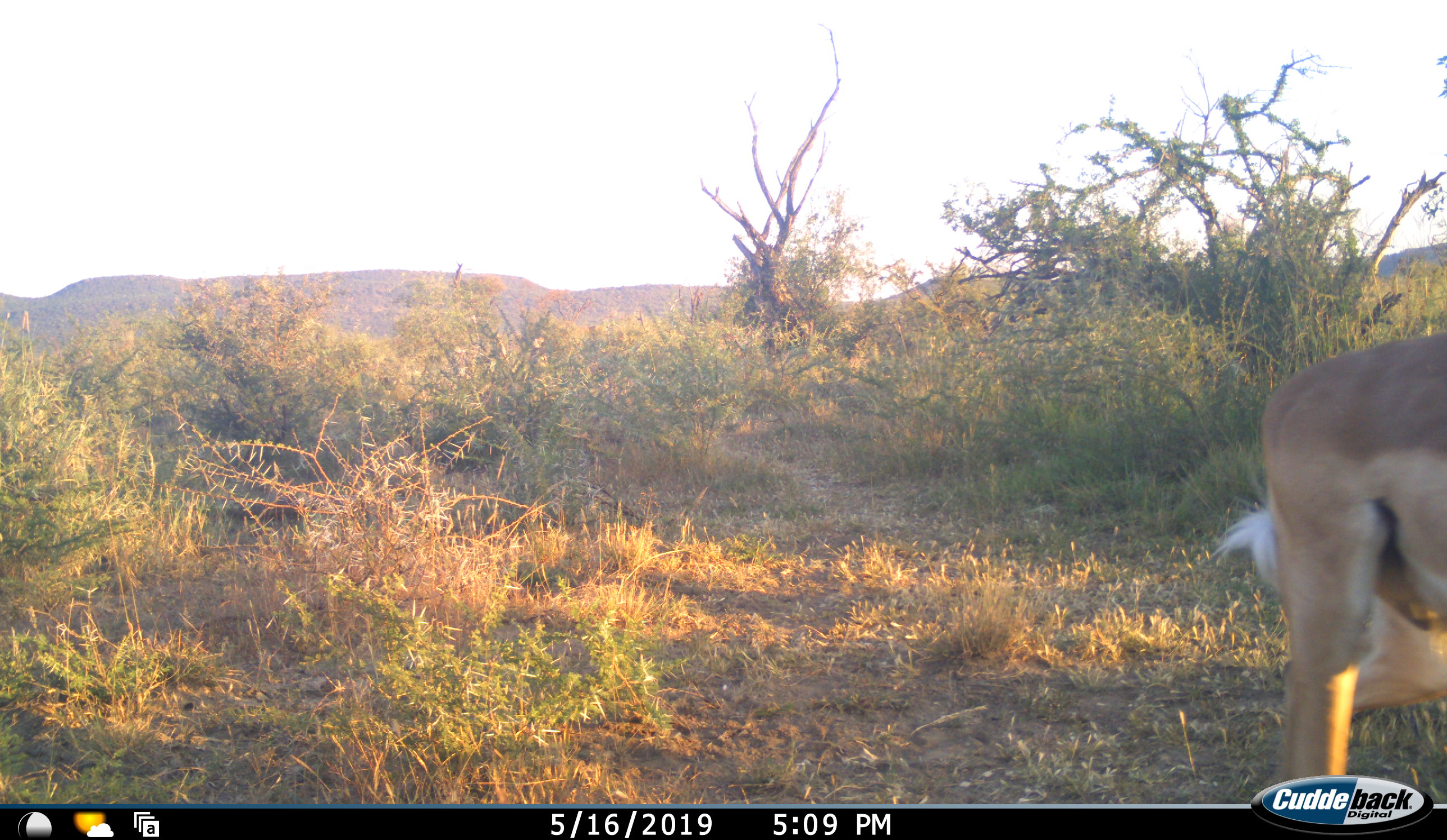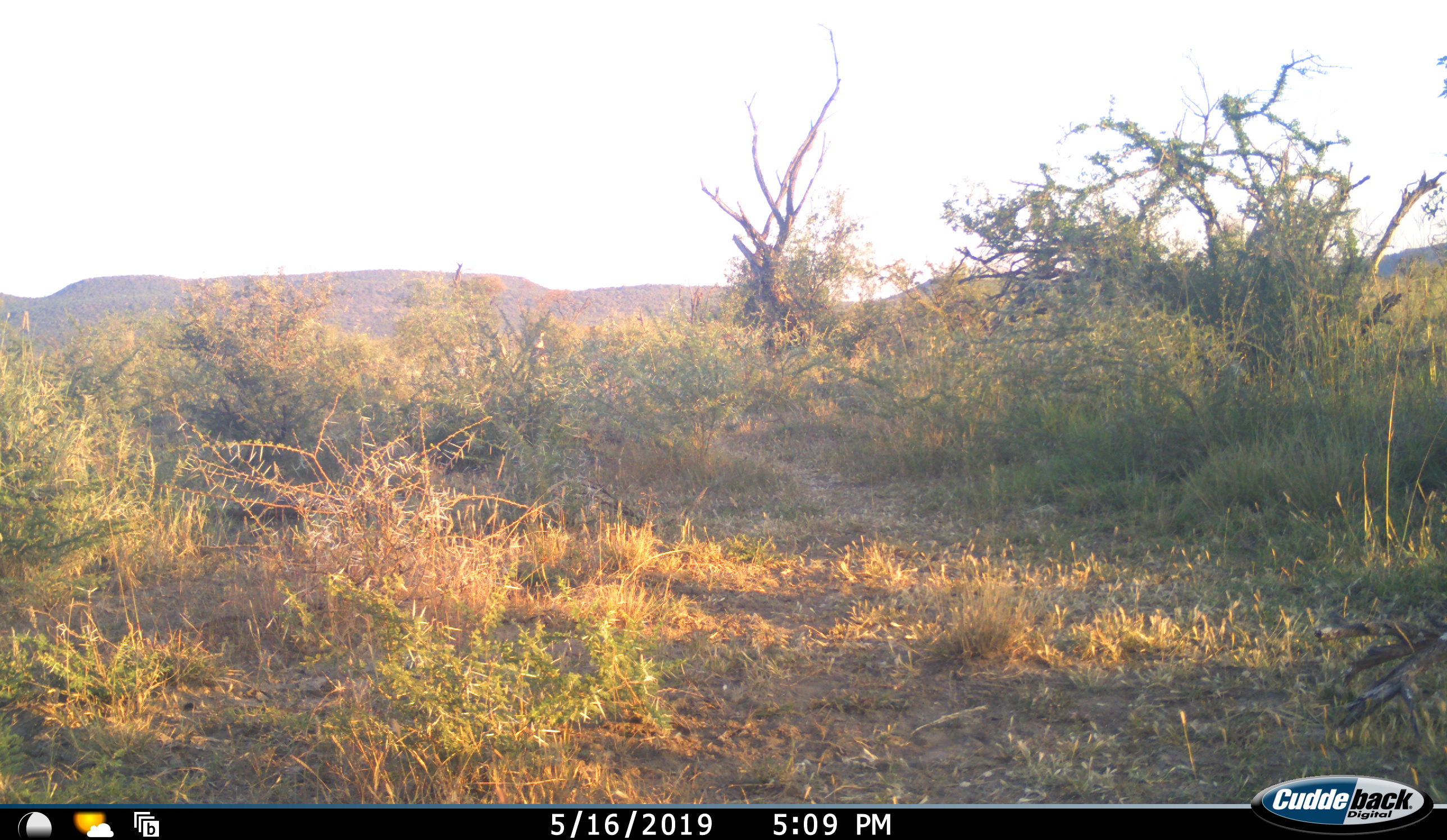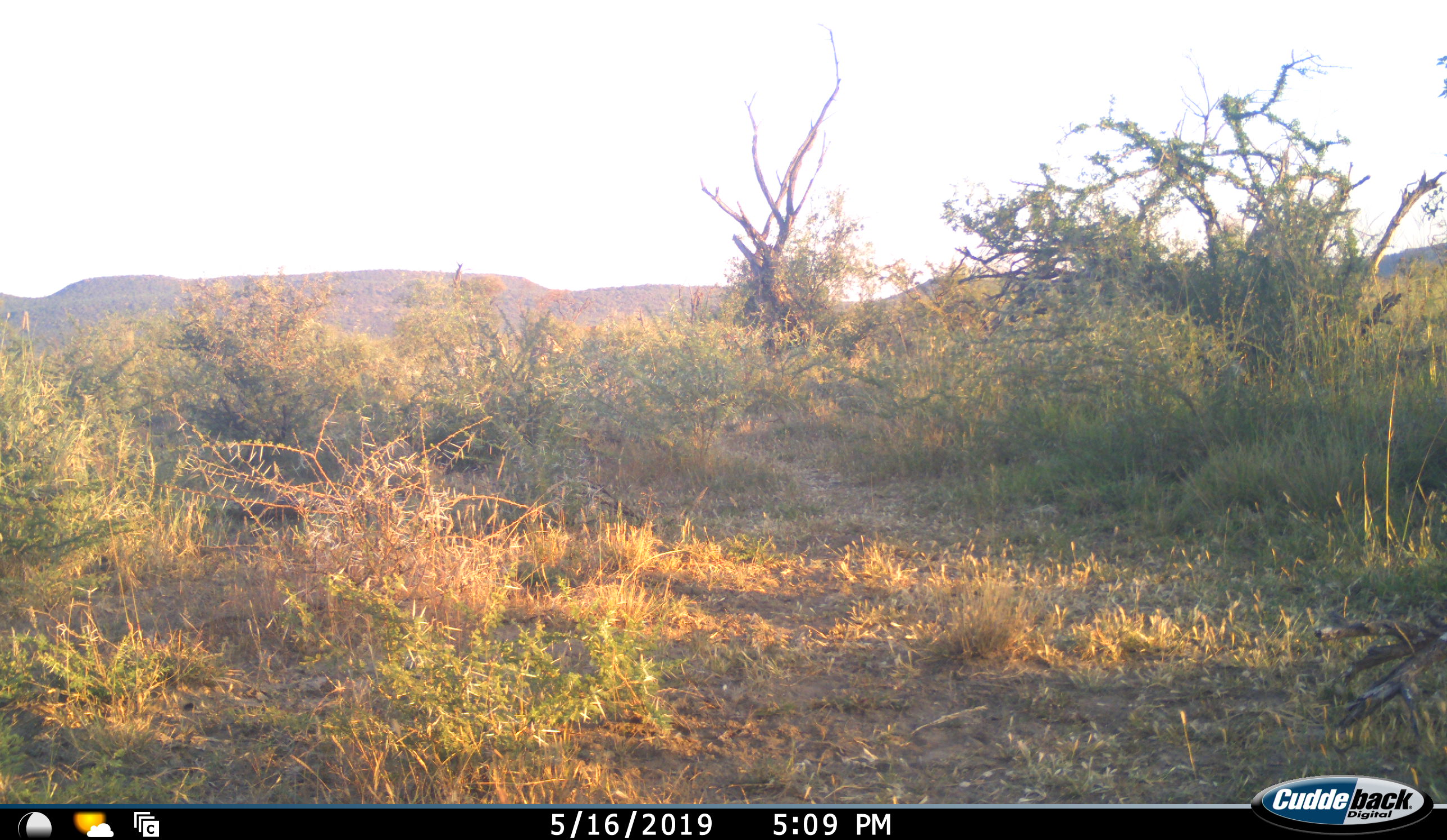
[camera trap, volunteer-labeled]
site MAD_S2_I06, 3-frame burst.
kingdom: Animalia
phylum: Chordata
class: Mammalia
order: Artiodactyla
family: Bovidae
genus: Aepyceros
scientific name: Aepyceros melampus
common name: impala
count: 1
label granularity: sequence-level